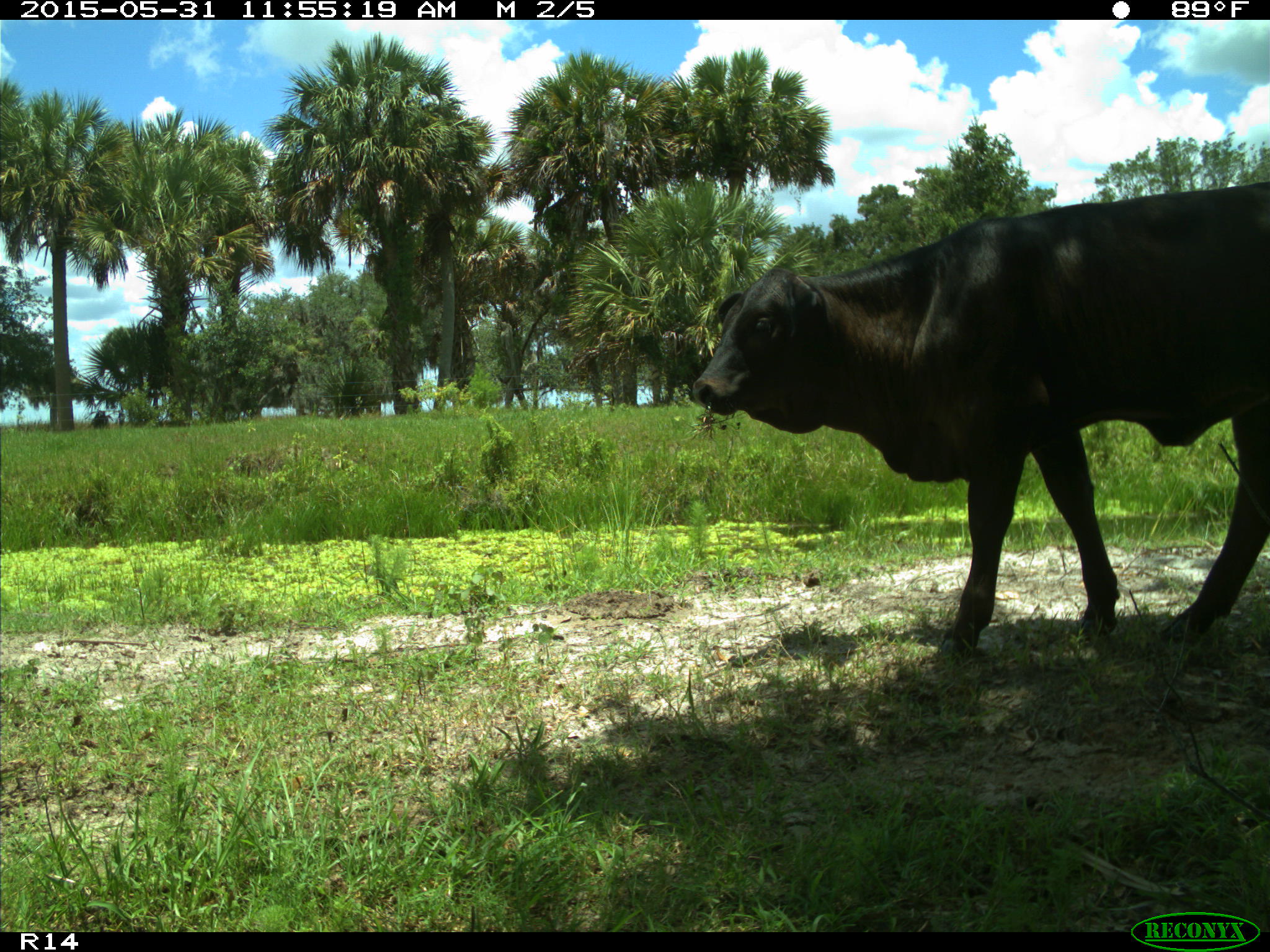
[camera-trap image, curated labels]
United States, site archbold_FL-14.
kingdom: Animalia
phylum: Chordata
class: Mammalia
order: Artiodactyla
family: Bovidae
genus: Bos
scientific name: Bos taurus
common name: domestic cow